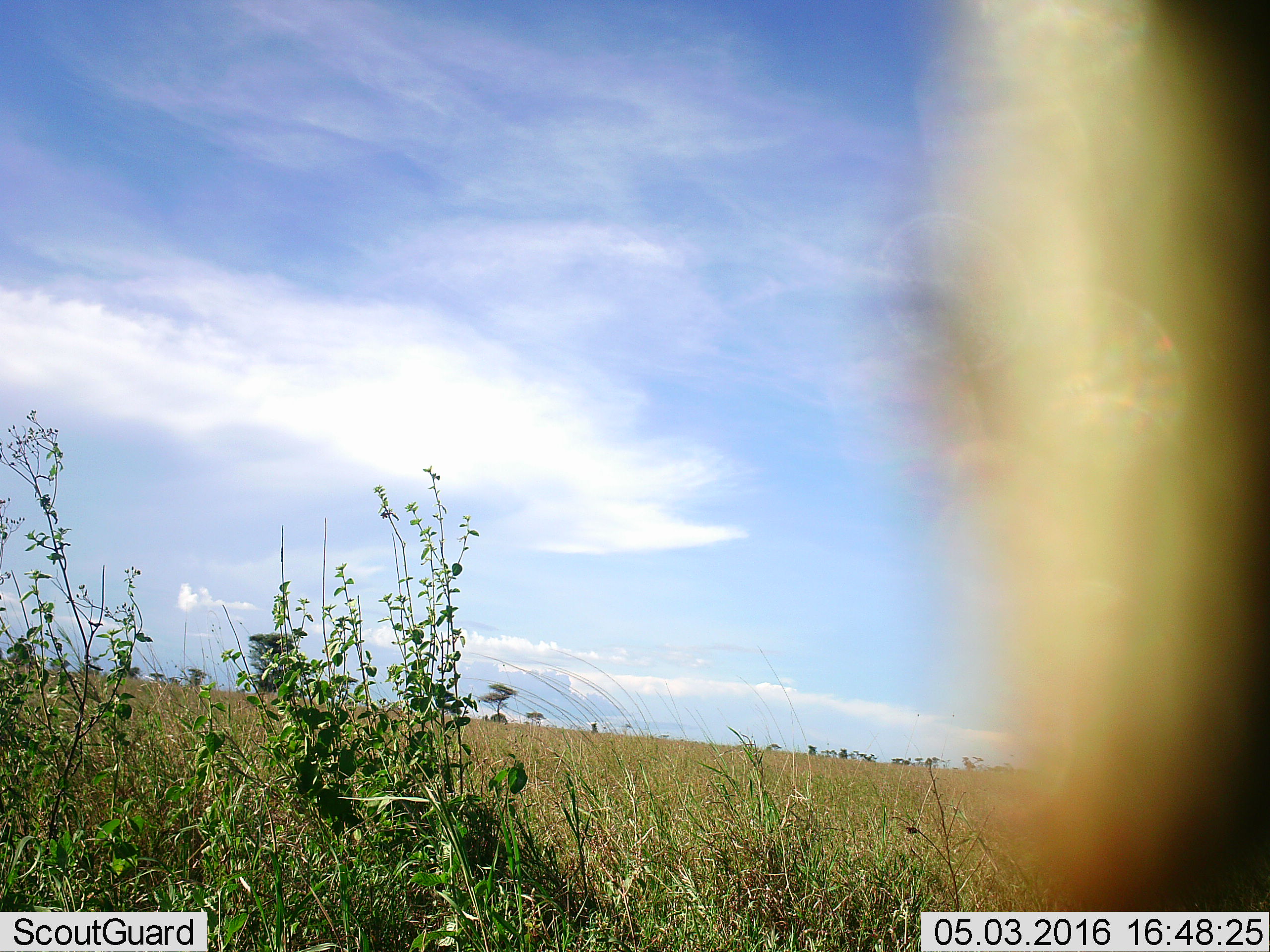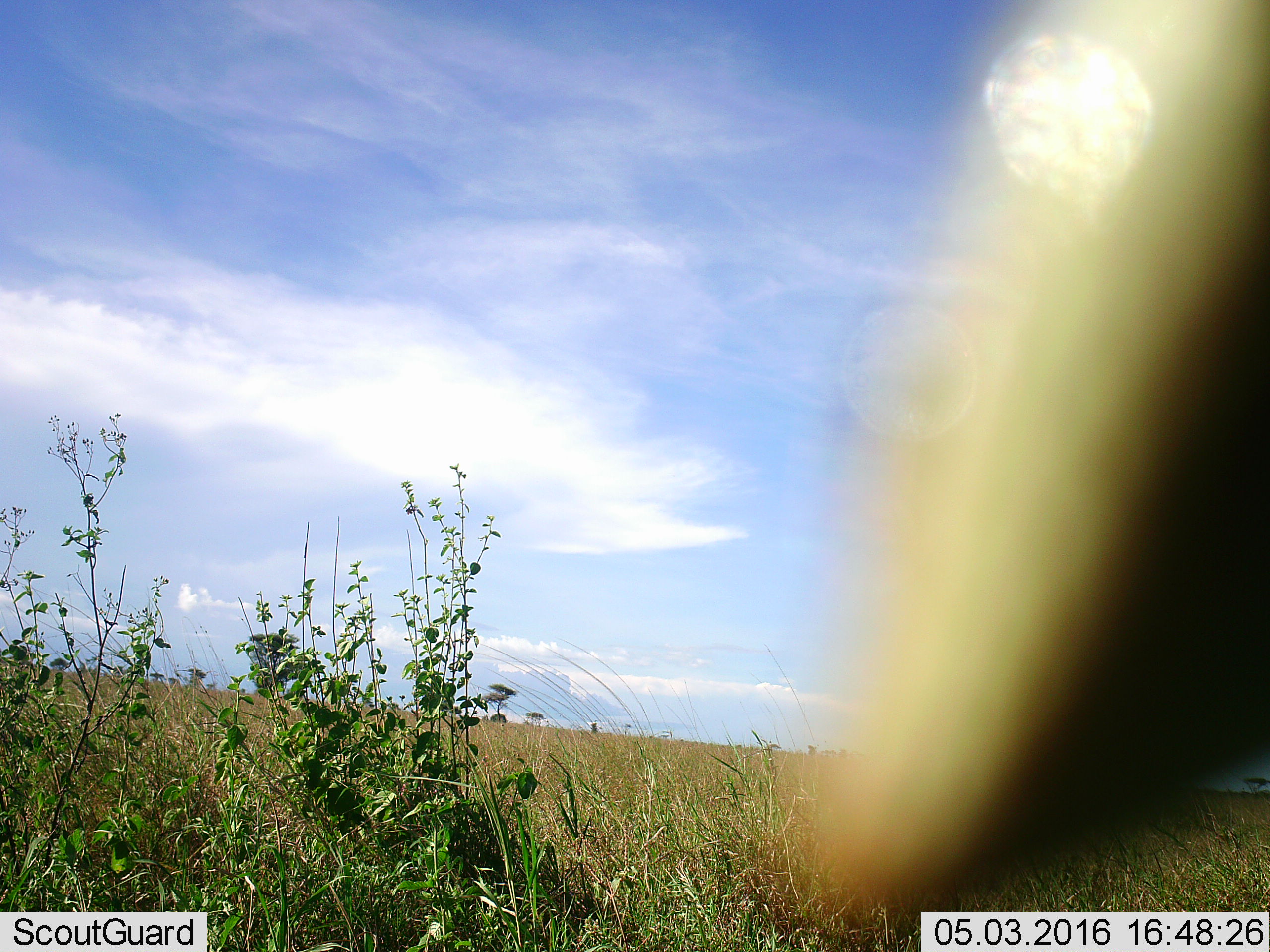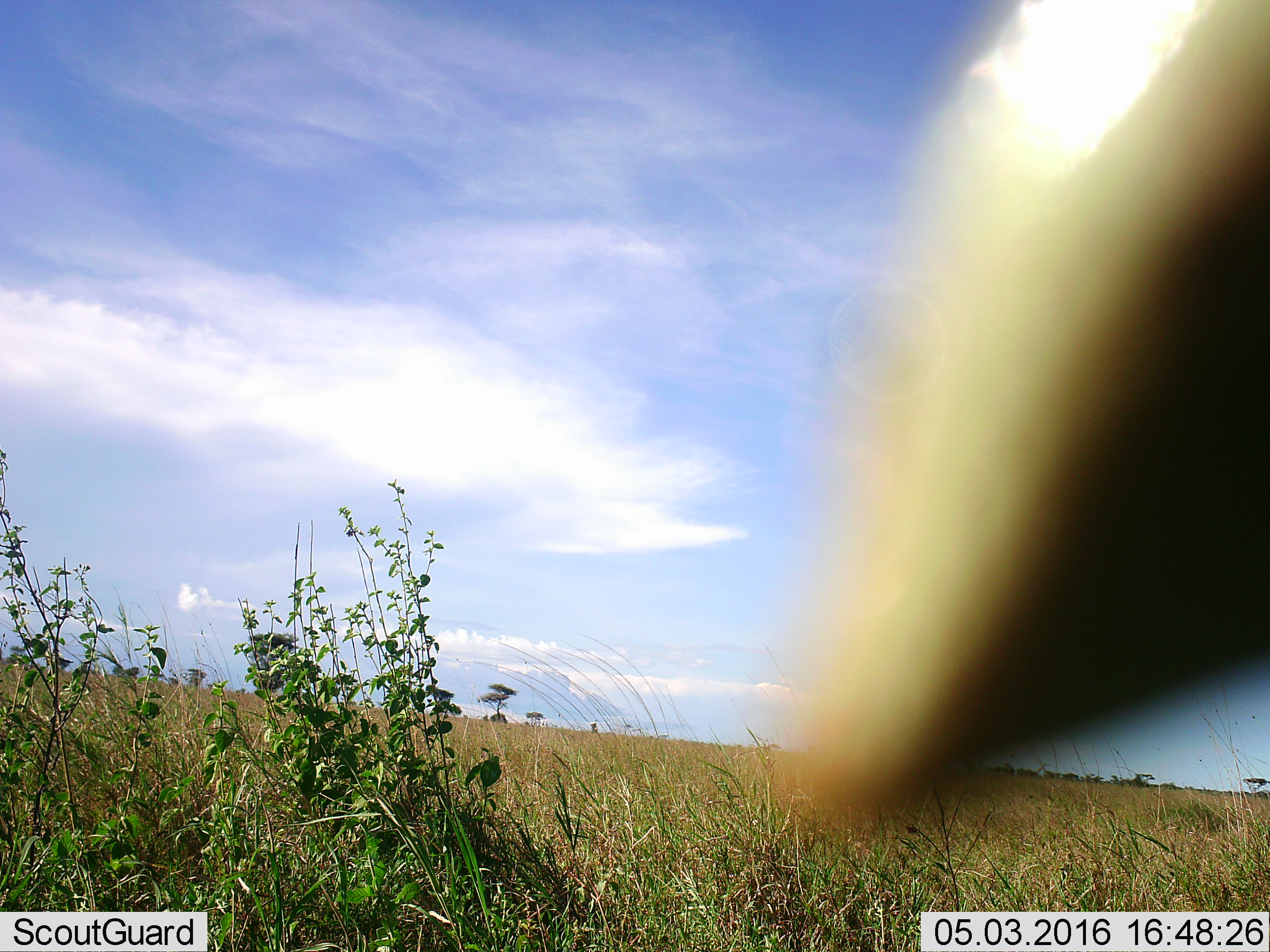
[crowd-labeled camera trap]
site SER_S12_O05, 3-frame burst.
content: unidentified animal